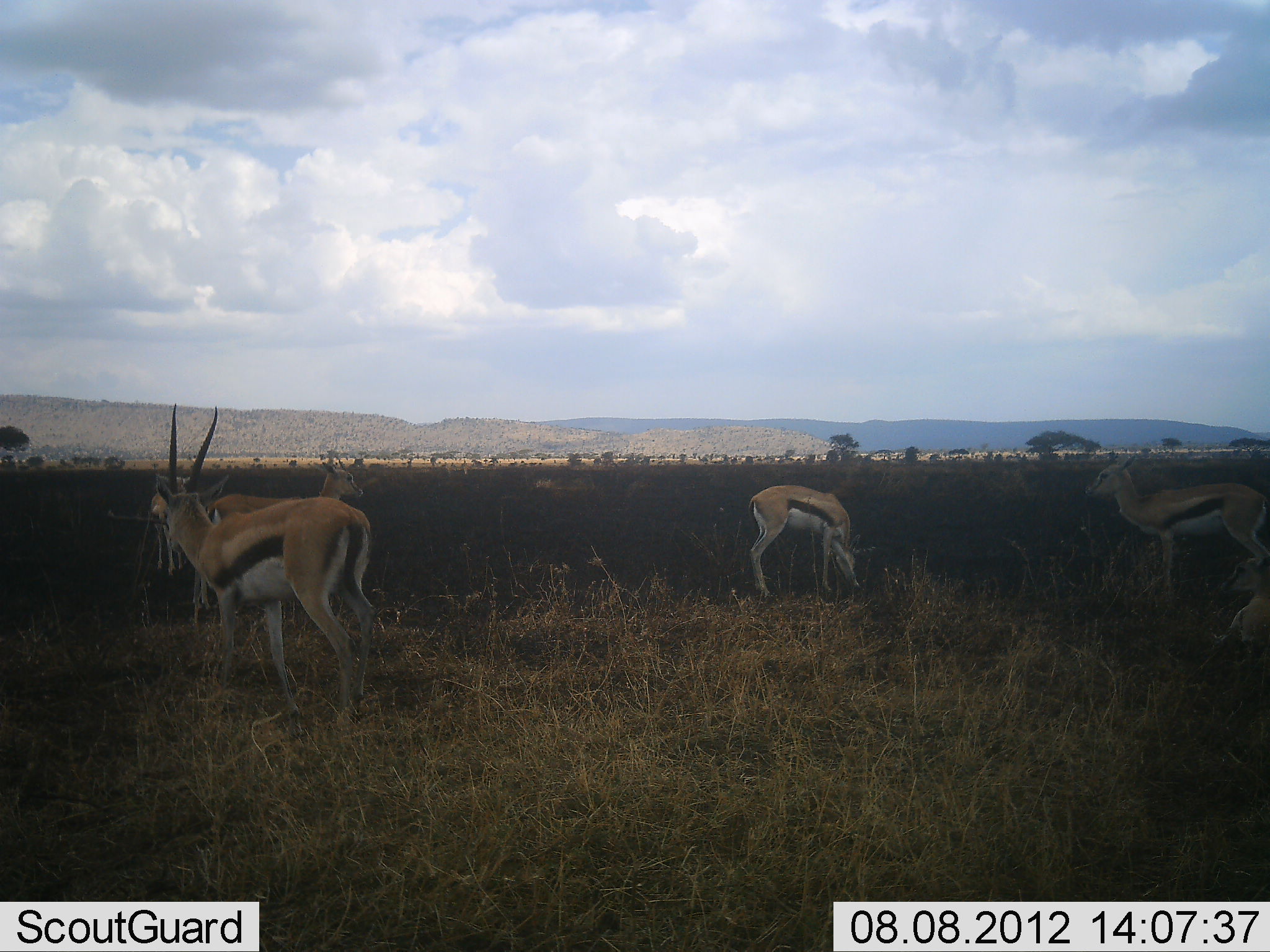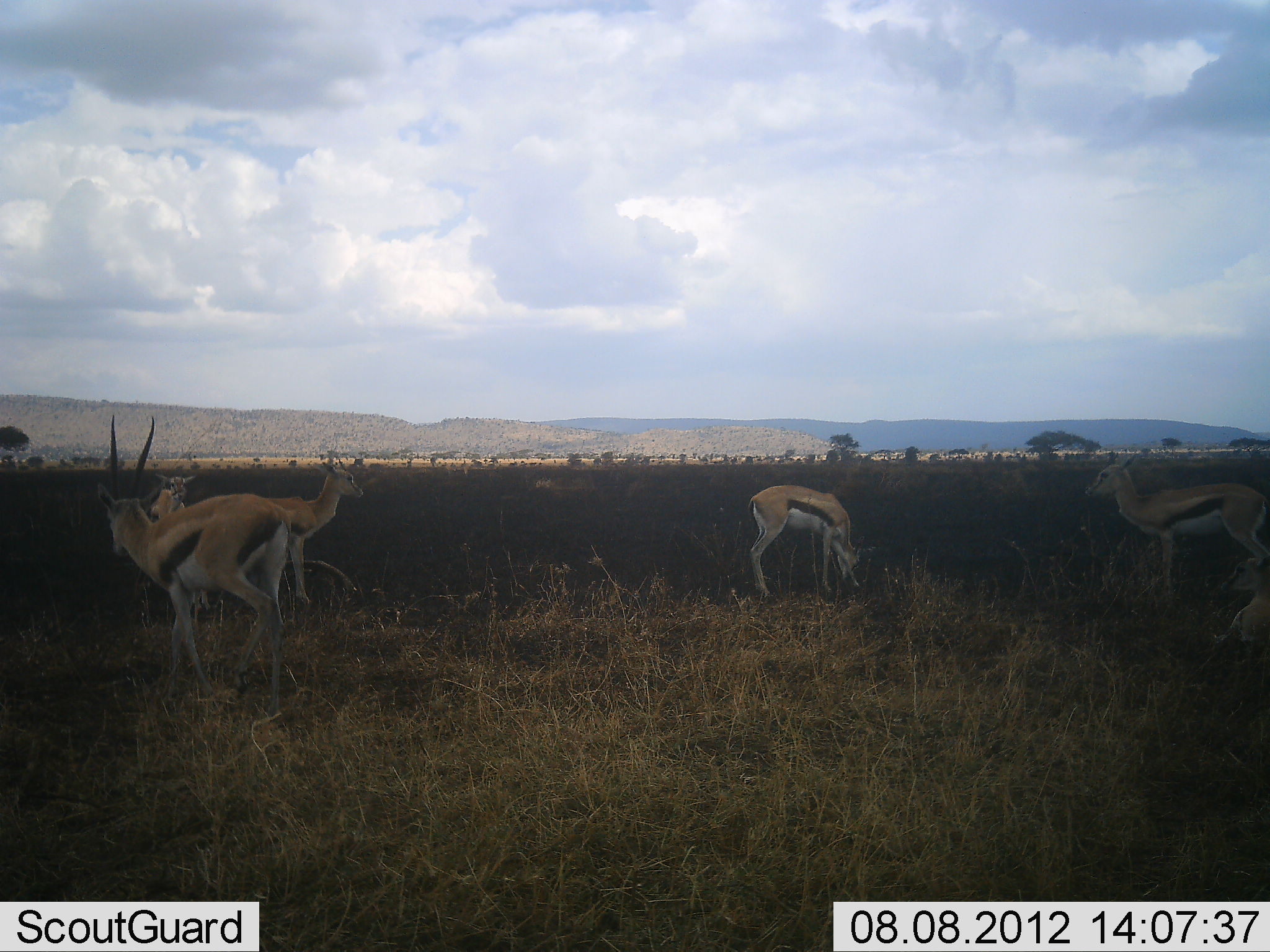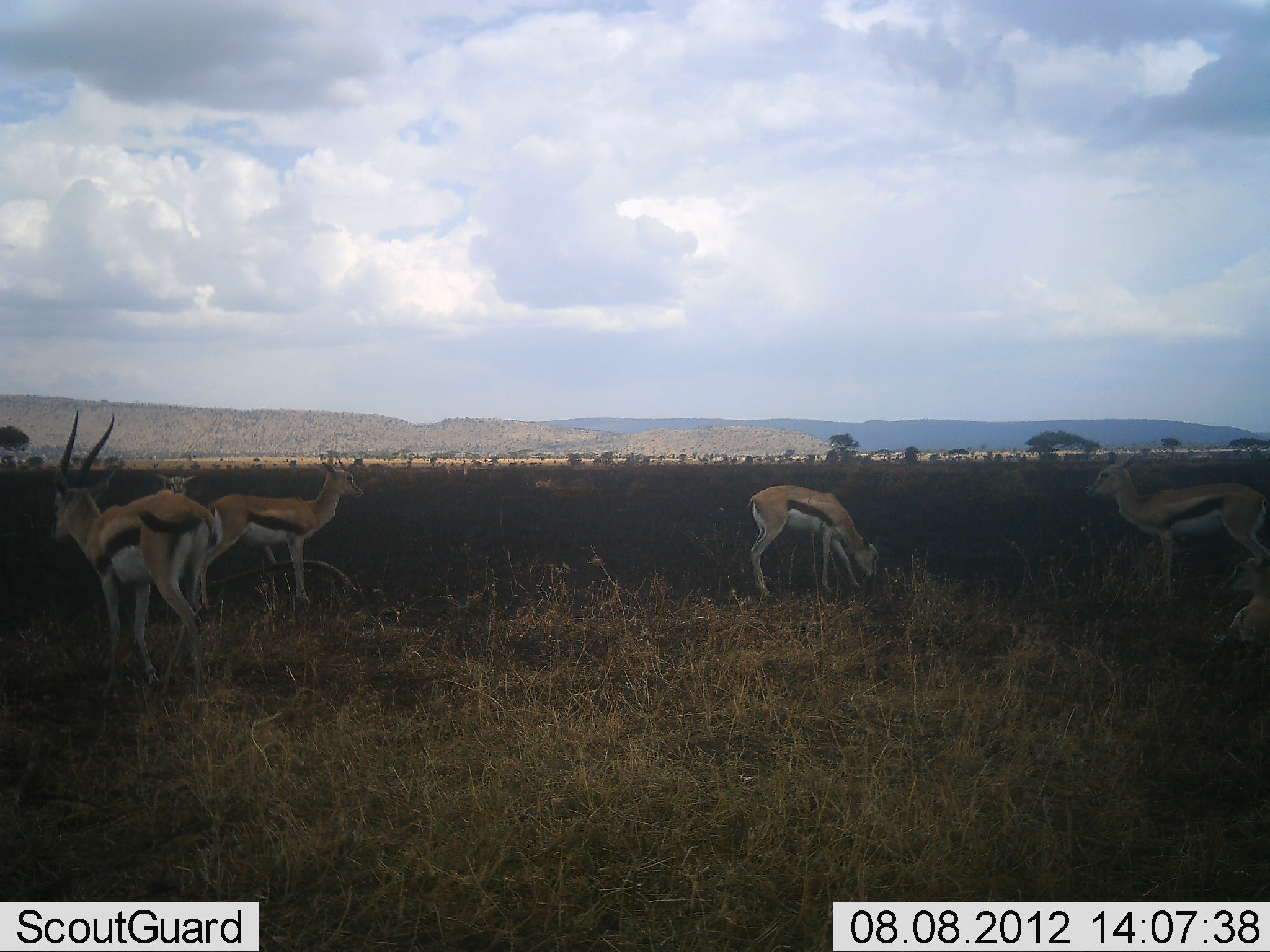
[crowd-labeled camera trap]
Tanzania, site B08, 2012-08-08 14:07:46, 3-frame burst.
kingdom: Animalia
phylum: Chordata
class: Mammalia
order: Artiodactyla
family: Bovidae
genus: Eudorcas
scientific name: Eudorcas thomsonii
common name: thomson's gazelle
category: gazellethomsons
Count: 5.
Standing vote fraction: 90%.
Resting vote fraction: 40%.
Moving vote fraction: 80%.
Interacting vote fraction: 0%.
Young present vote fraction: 10%.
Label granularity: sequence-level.